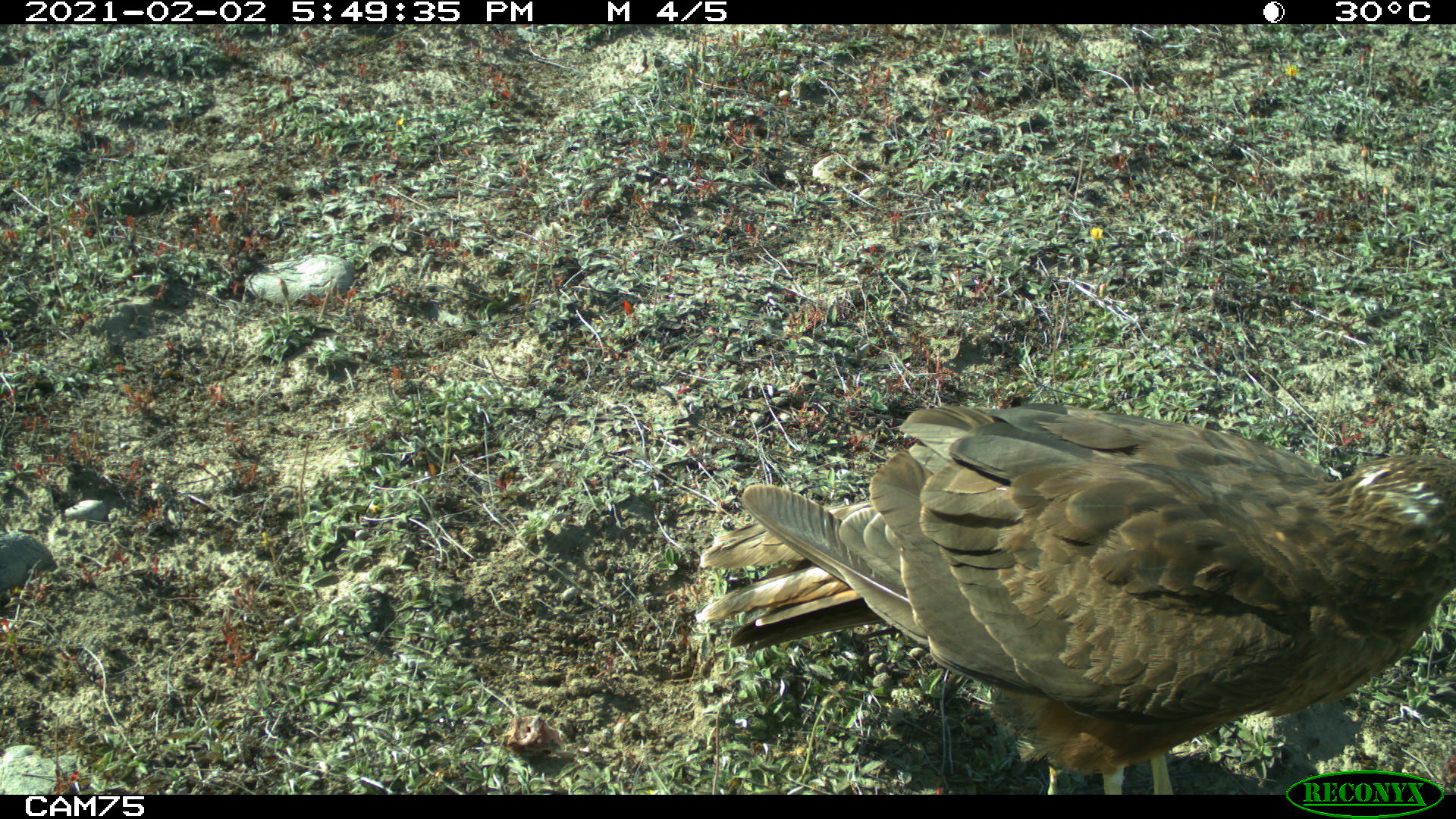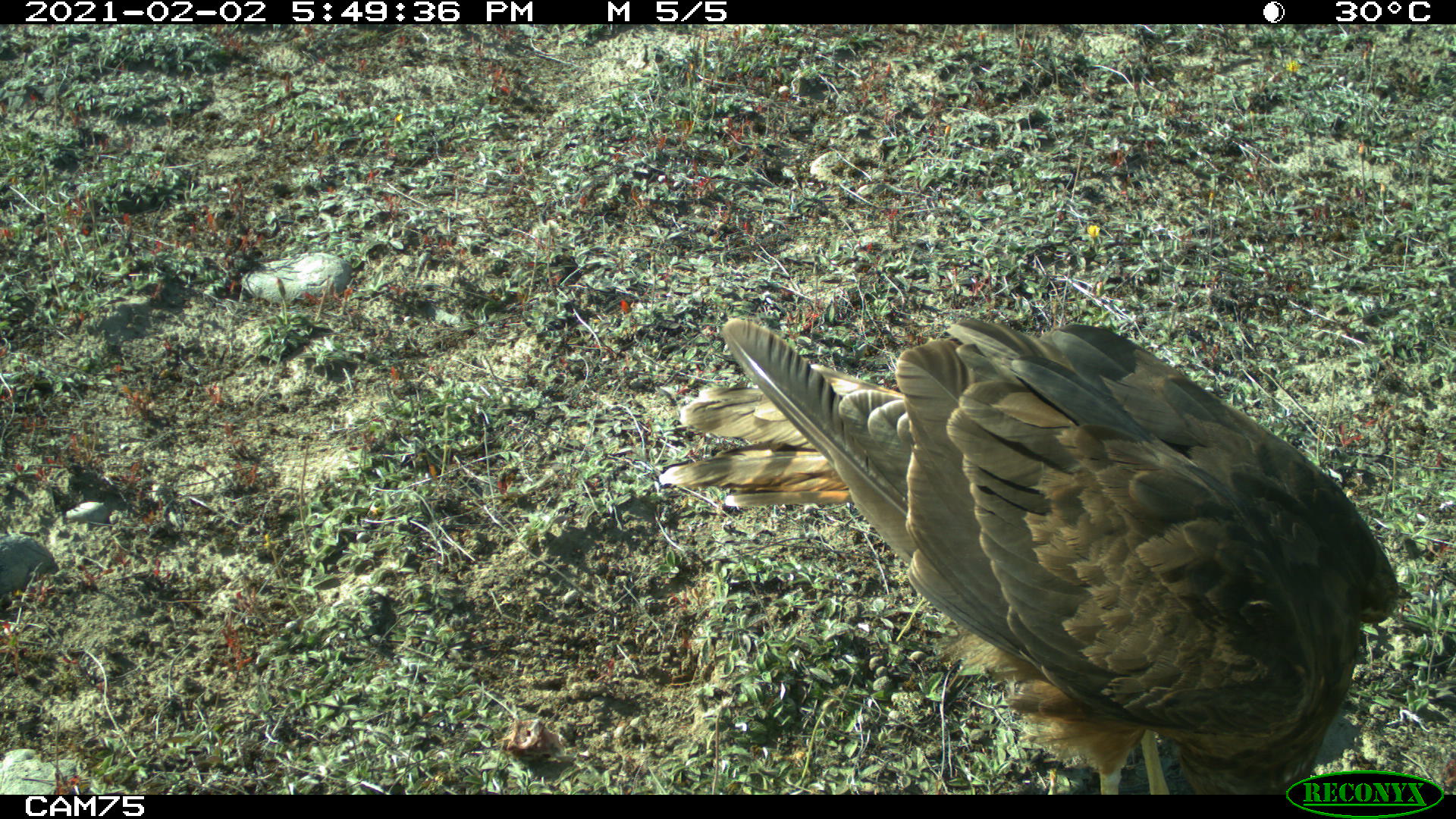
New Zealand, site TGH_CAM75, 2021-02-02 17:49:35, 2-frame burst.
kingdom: Animalia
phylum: Chordata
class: Aves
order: Accipitriformes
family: Accipitridae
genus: Circus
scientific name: Circus approximans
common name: swamp harrier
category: harrier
Harrier (swamp harrier) (Circus approximans).